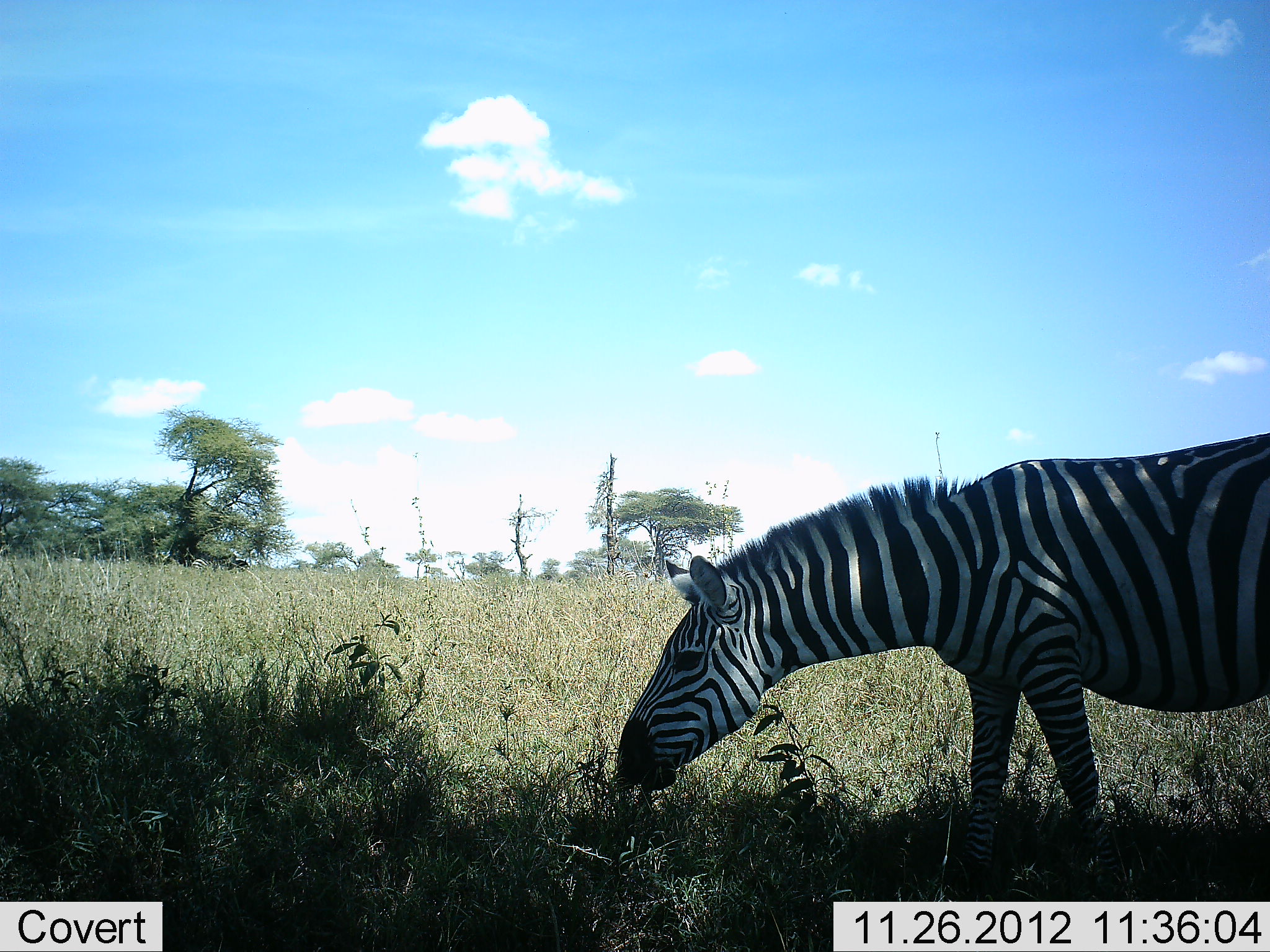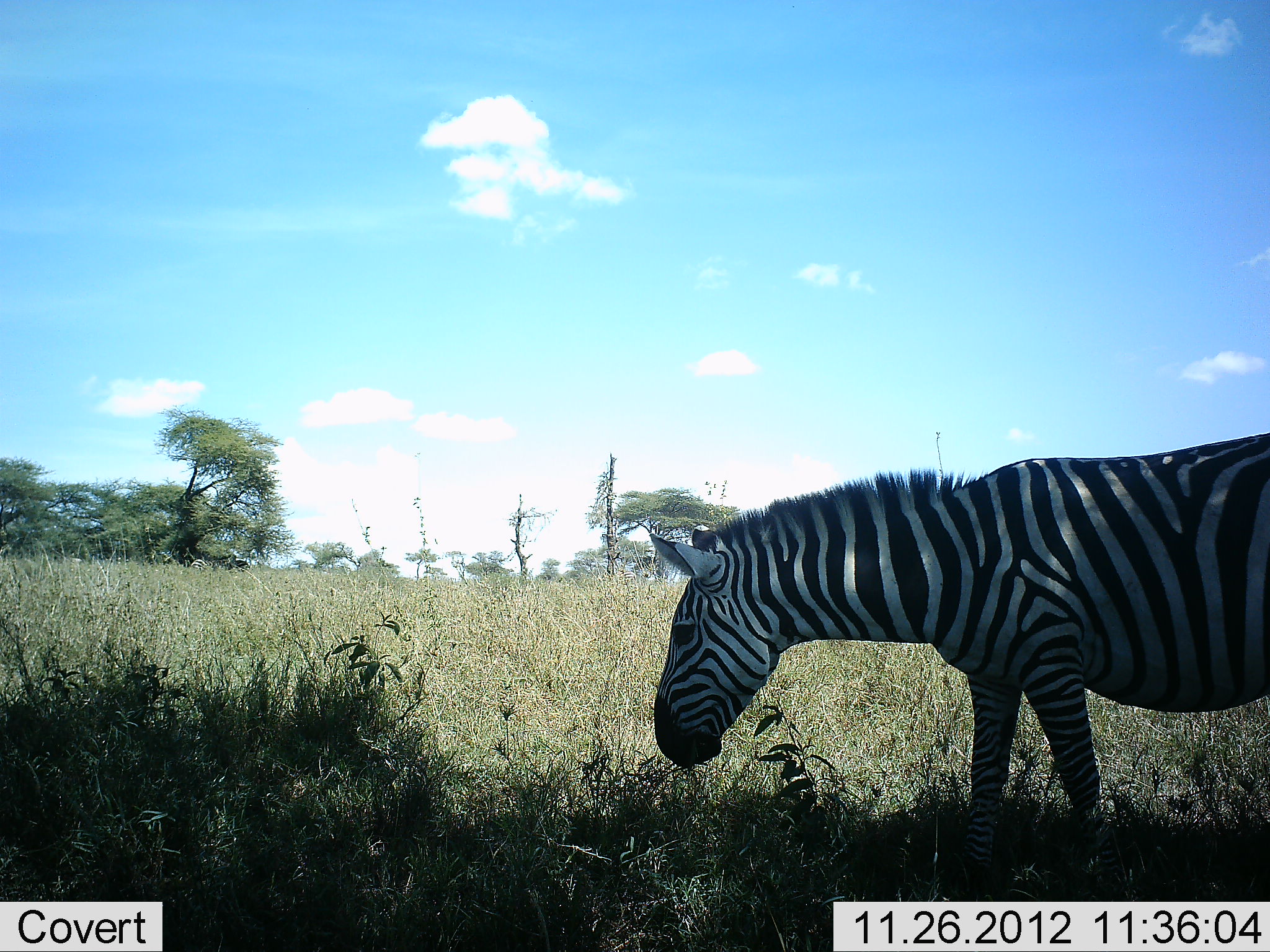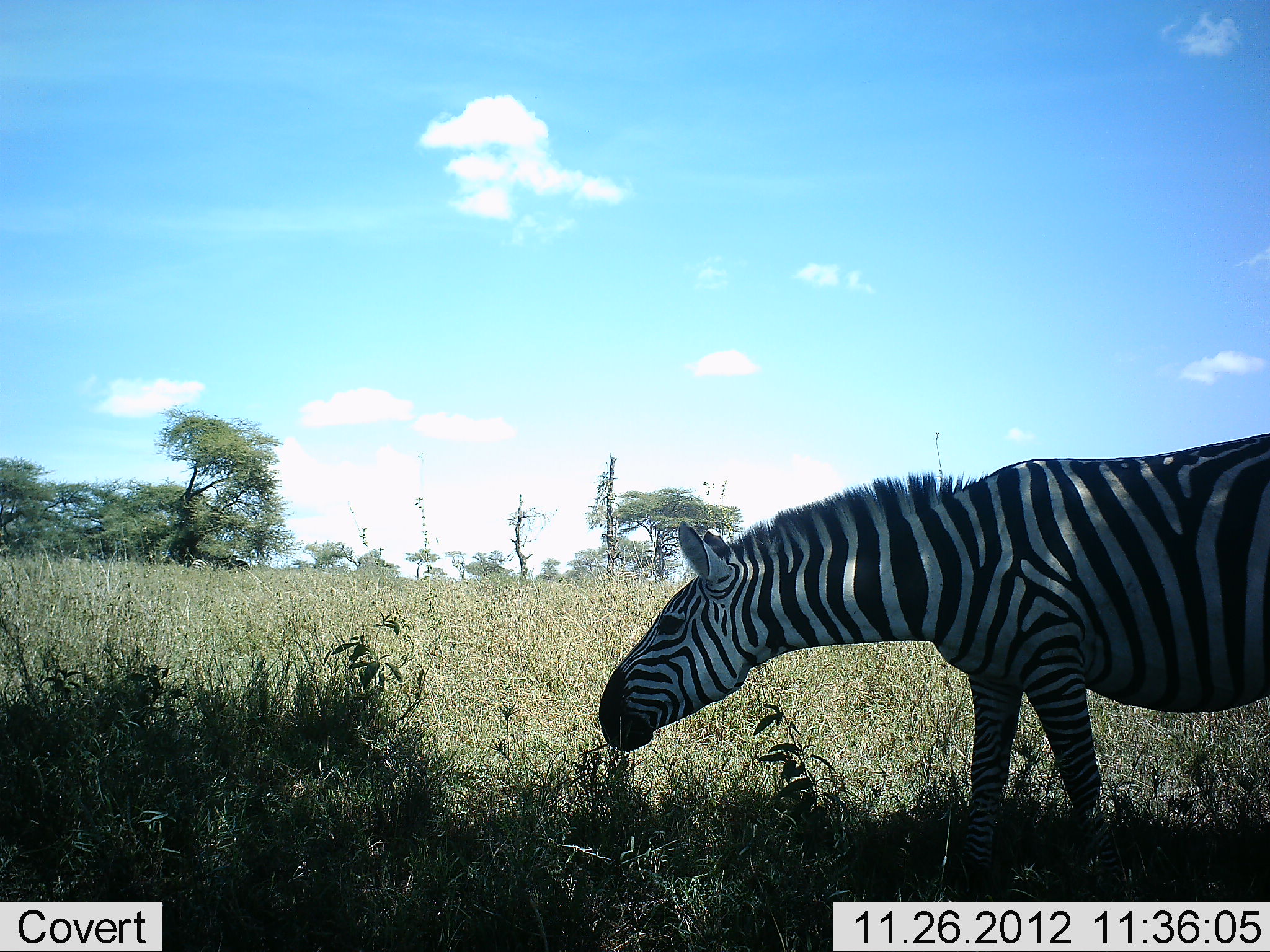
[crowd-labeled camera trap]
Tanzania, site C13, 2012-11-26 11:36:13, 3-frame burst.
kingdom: Animalia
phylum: Chordata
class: Mammalia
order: Perissodactyla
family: Equidae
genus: Equus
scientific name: Equus quagga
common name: plains zebra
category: zebra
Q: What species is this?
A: Zebra (plains zebra) (Equus quagga).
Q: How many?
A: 1.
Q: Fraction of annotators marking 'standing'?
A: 30%.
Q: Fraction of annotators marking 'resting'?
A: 0%.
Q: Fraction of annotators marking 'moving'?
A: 0%.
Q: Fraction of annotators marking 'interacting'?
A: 0%.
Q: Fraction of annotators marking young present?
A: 0%.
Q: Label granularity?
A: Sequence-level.